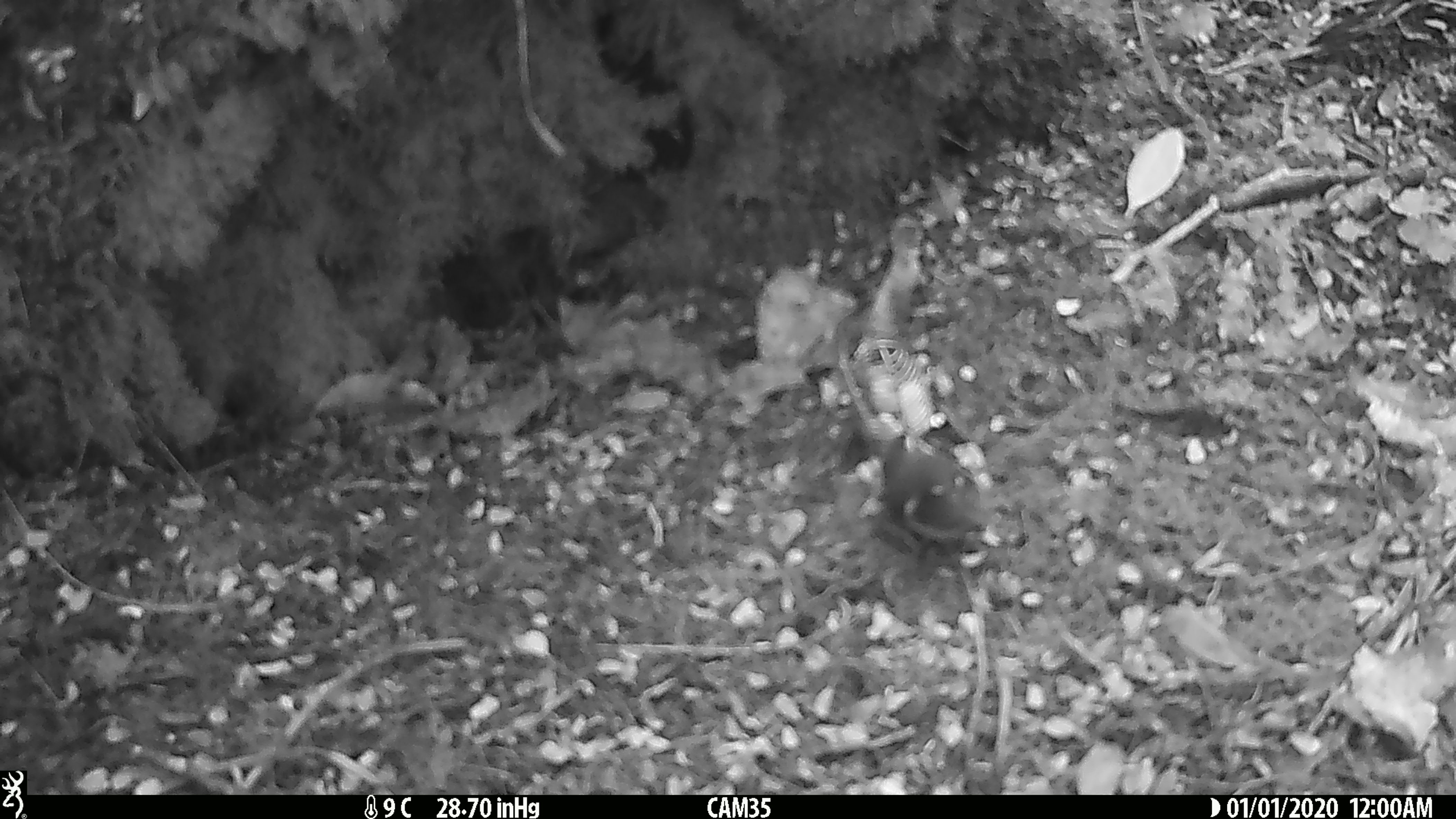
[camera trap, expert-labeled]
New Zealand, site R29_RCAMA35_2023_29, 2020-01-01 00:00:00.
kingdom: Animalia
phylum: Chordata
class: Aves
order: Passeriformes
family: Acanthisittidae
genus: Acanthisitta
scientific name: Acanthisitta chloris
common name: rifleman